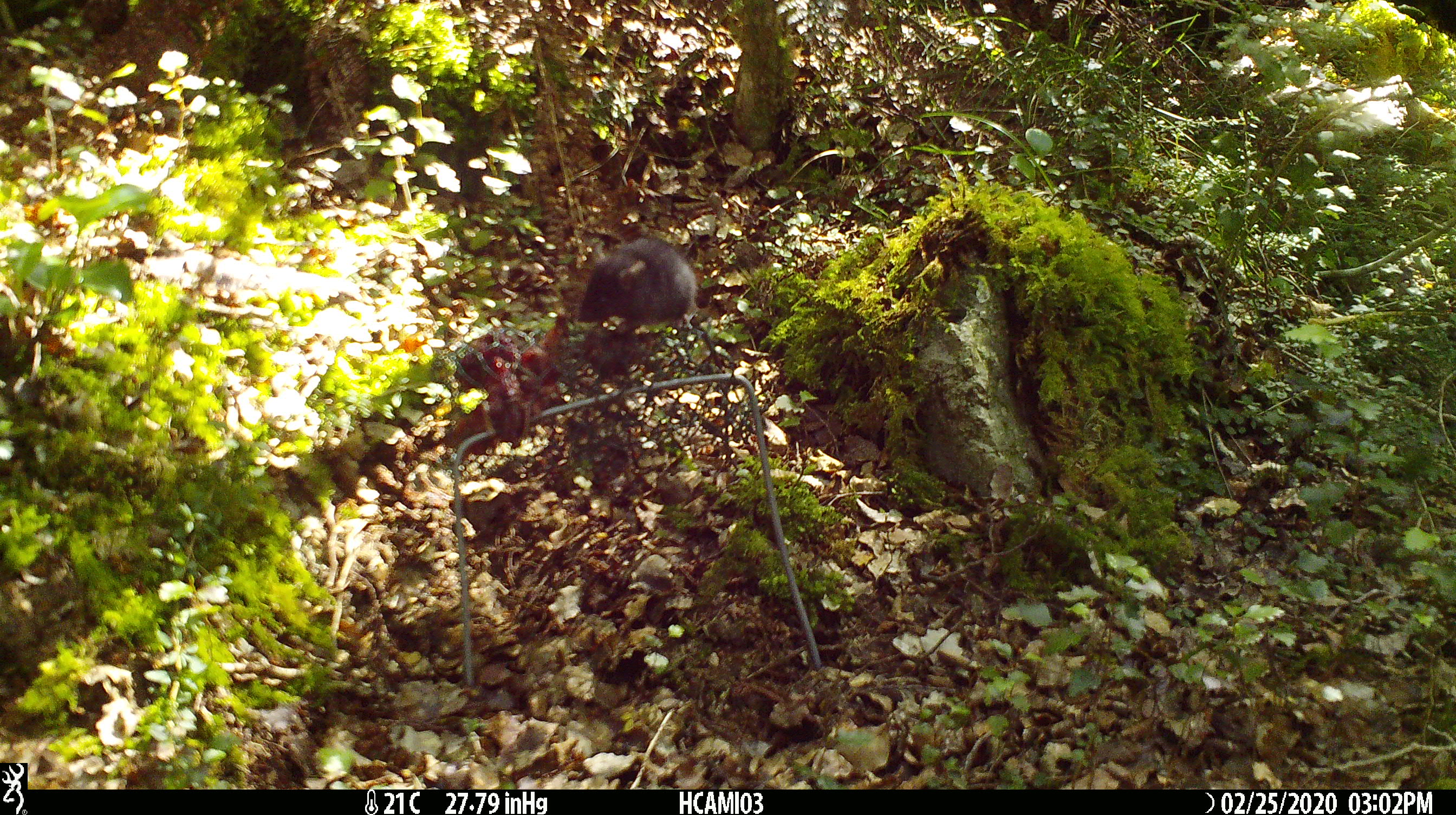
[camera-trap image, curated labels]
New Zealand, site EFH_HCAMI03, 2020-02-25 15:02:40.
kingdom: Animalia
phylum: Chordata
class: Mammalia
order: Rodentia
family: Muridae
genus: Mus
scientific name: Mus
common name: mouse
Mouse (Mus).